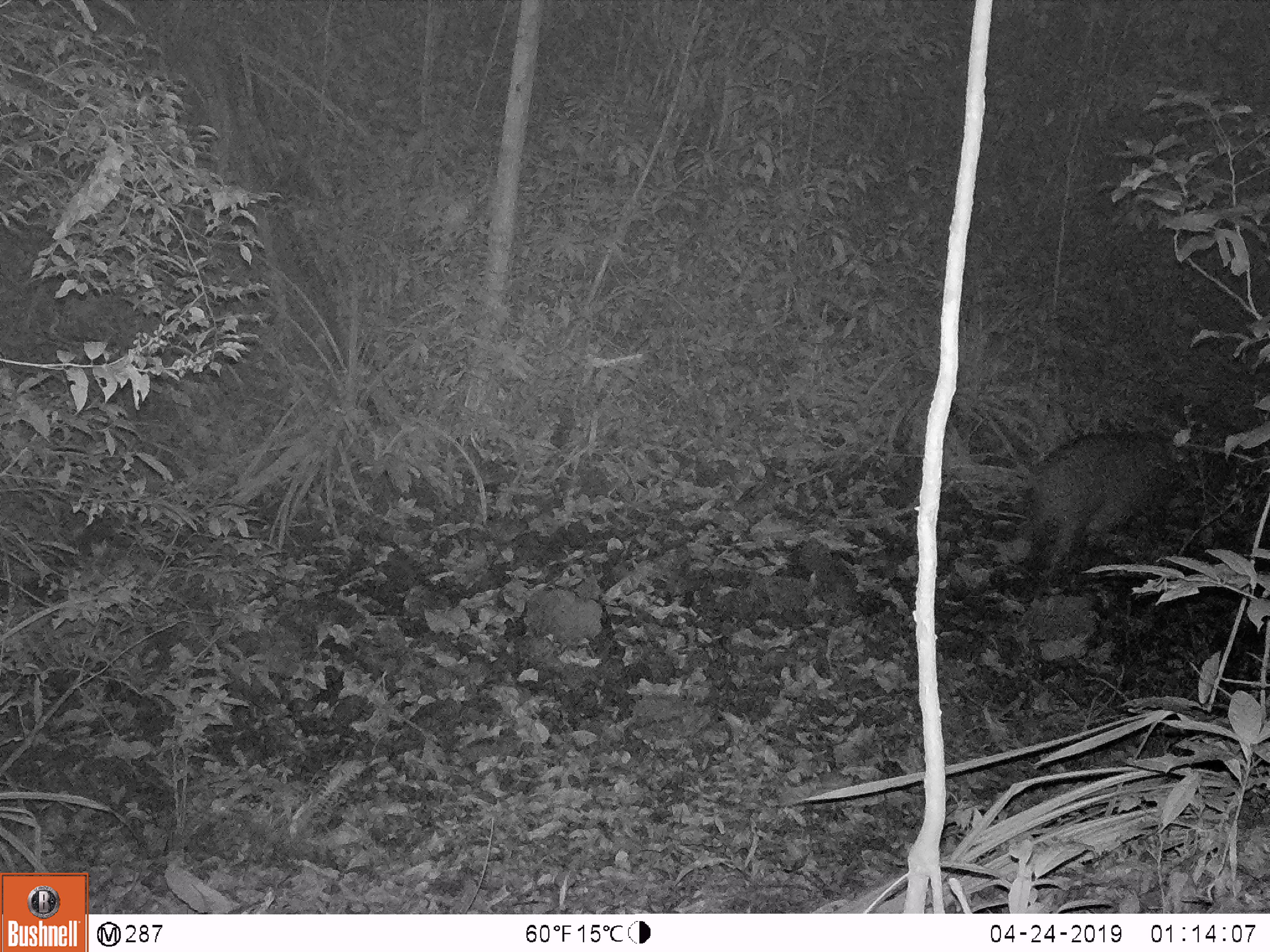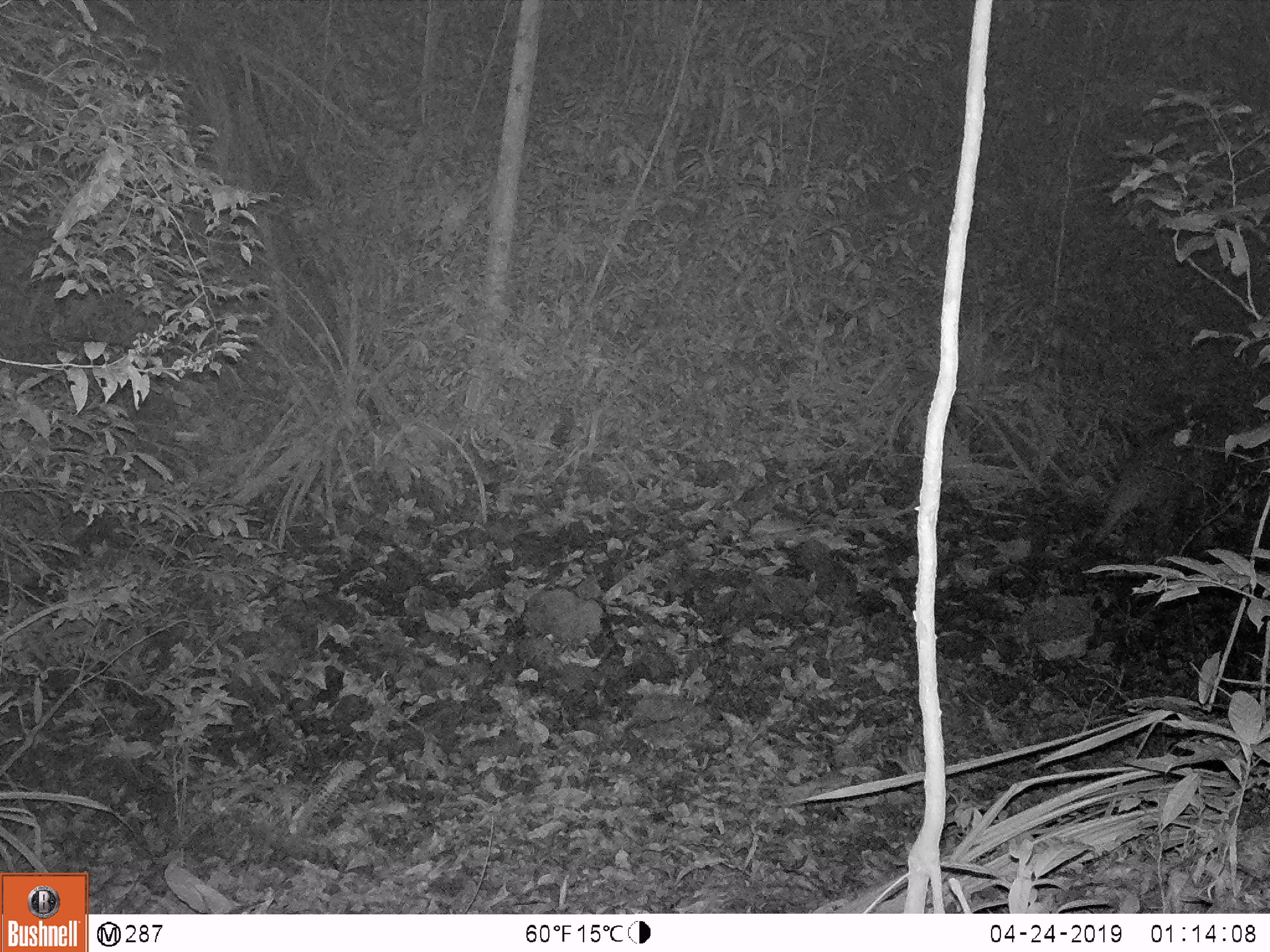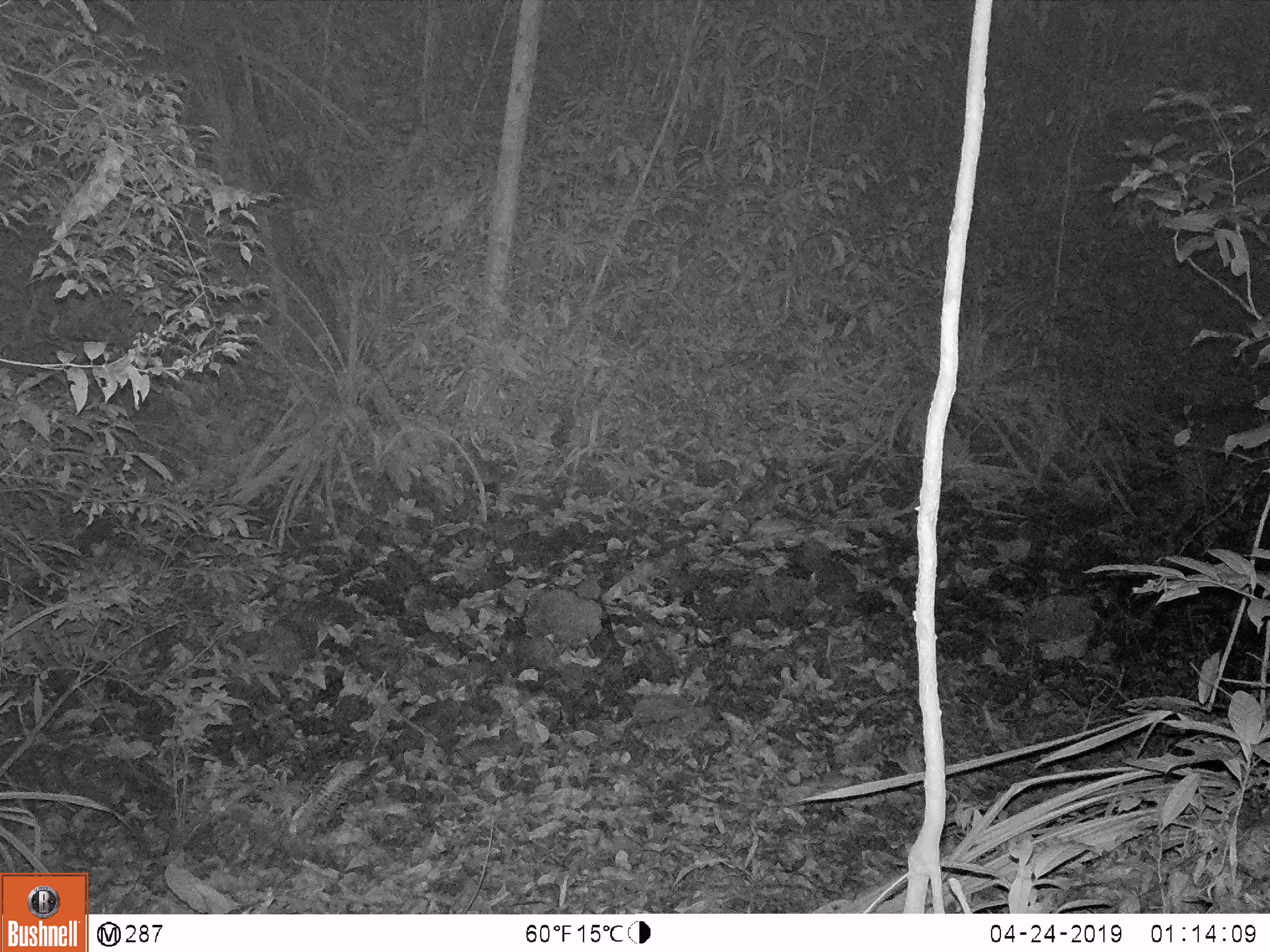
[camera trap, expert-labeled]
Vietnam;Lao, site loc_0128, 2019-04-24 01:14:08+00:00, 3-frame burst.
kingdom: Animalia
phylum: Chordata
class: Mammalia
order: Artiodactyla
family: Suidae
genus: Sus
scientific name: Sus scrofa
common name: eurasian wild pig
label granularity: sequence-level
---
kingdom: Animalia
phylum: Chordata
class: Mammalia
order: Artiodactyla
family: Cervidae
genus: Rusa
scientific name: Rusa unicolor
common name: sambar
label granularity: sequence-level